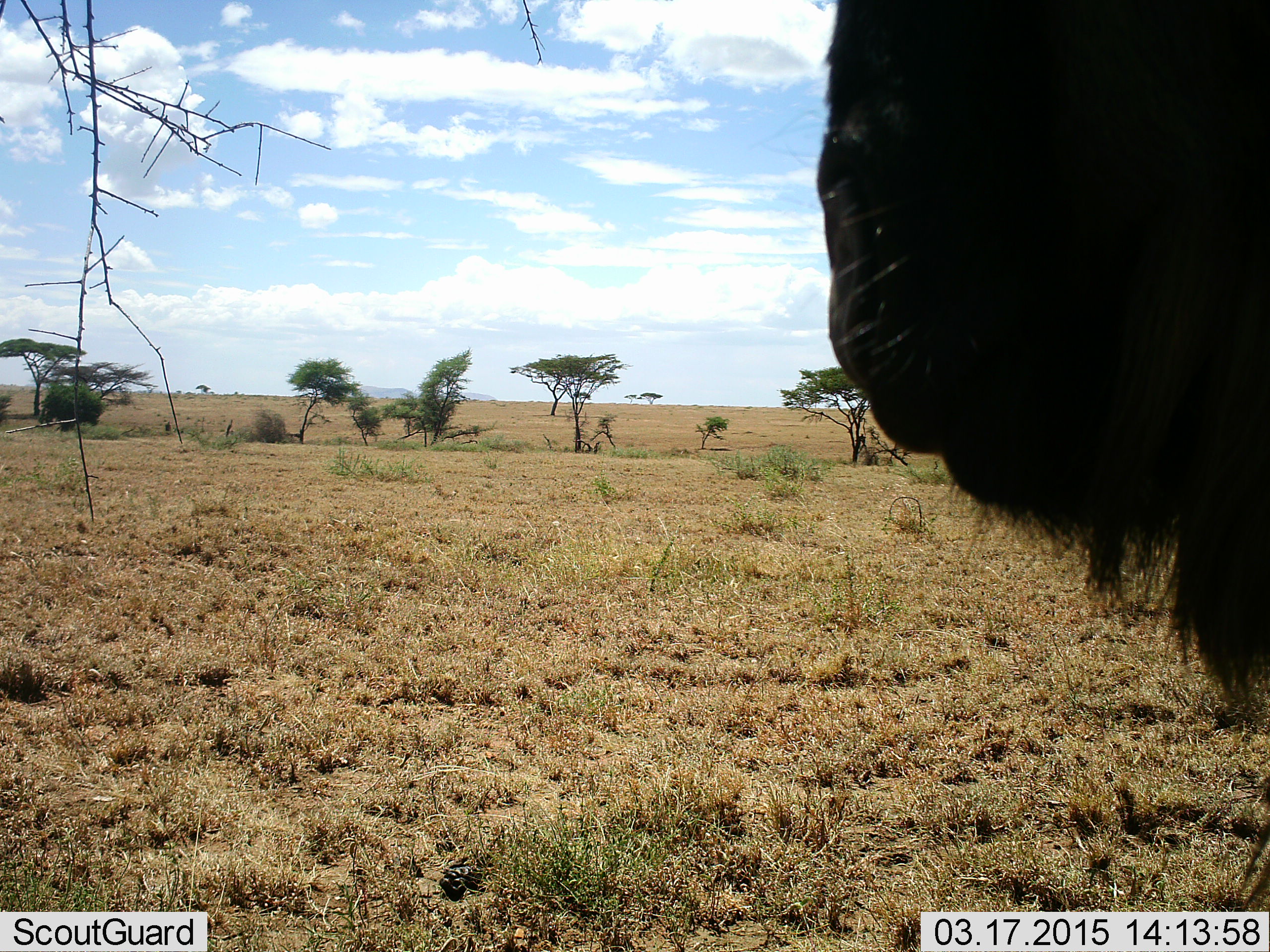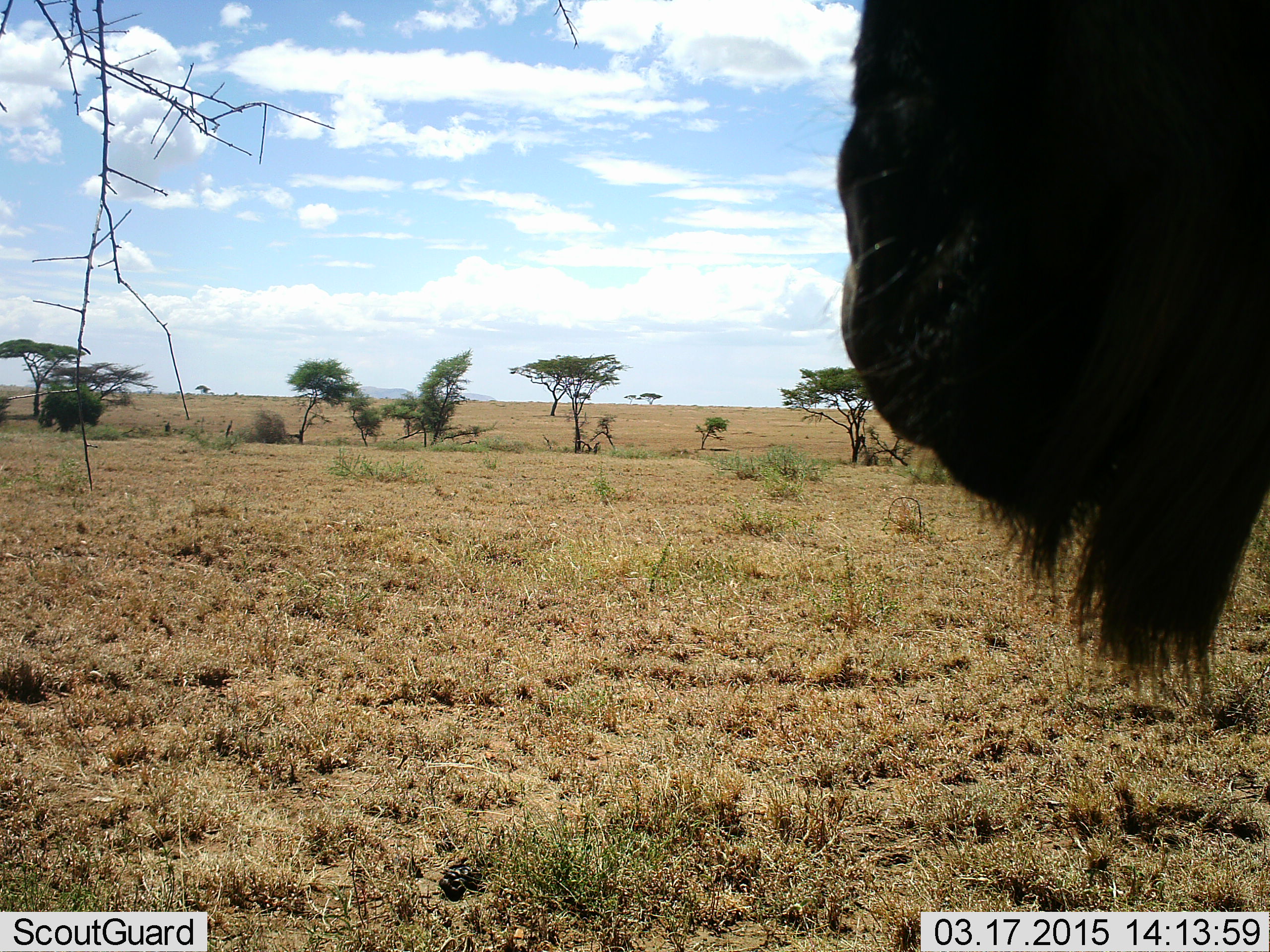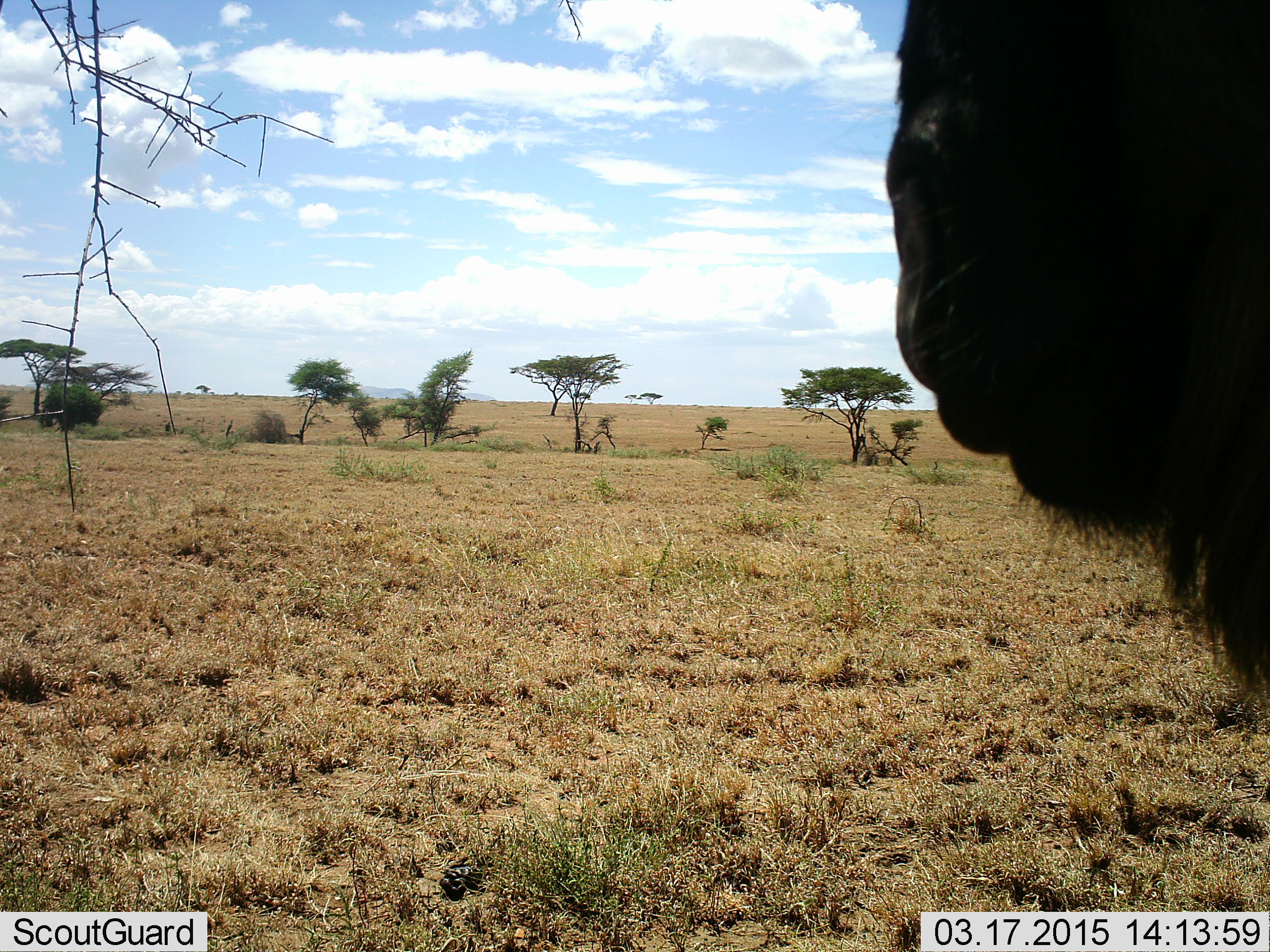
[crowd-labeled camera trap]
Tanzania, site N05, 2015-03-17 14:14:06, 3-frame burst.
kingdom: Animalia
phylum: Chordata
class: Mammalia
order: Artiodactyla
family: Bovidae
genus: Connochaetes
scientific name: Connochaetes taurinus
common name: blue wildebeest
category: wildebeest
Wildebeest (blue wildebeest) (Connochaetes taurinus), count 1. Behavior (volunteer vote fractions): standing 90%, resting 0%, moving 0%, interacting 10%. Young present (vote fraction): 0%. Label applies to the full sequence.